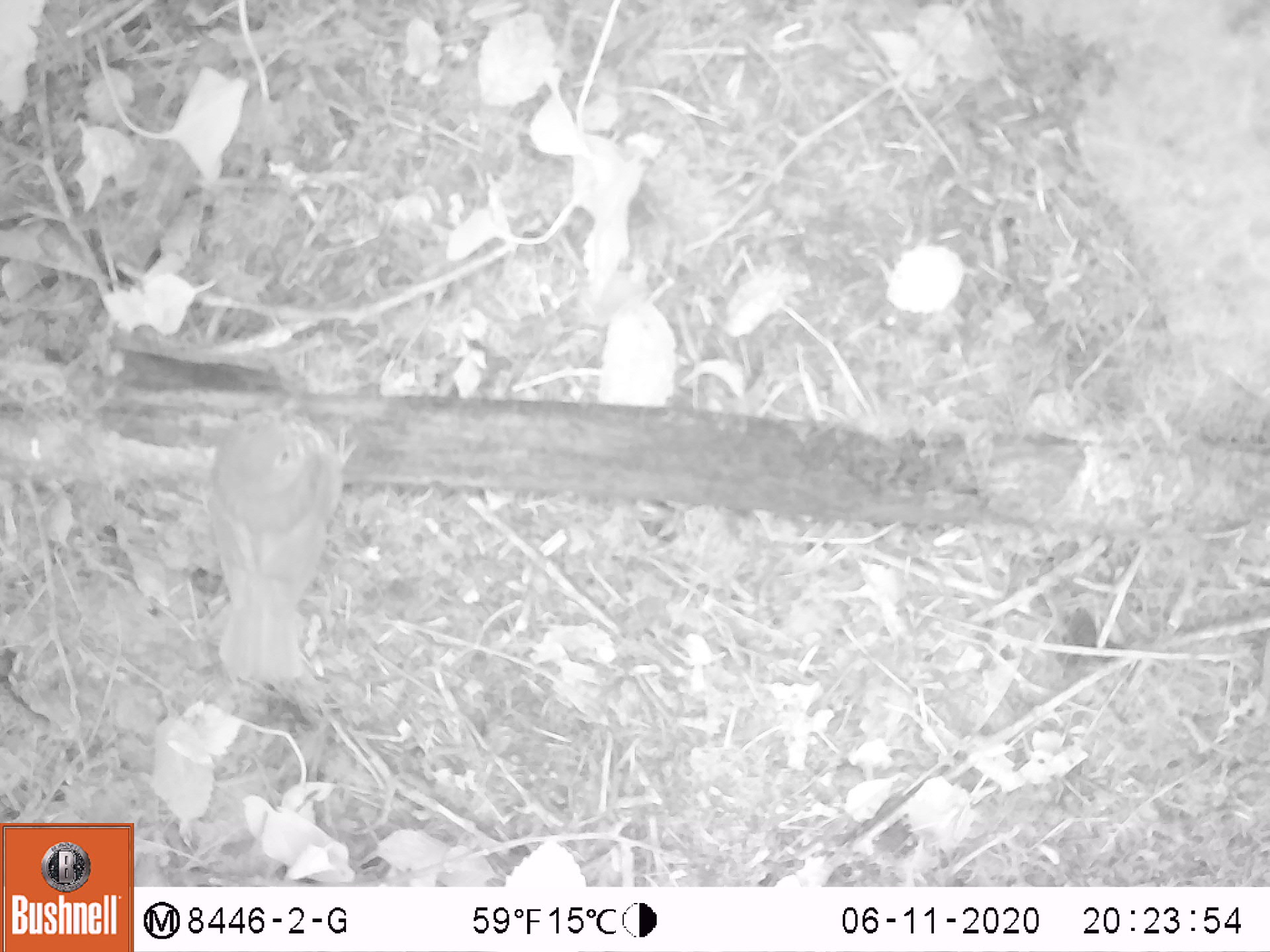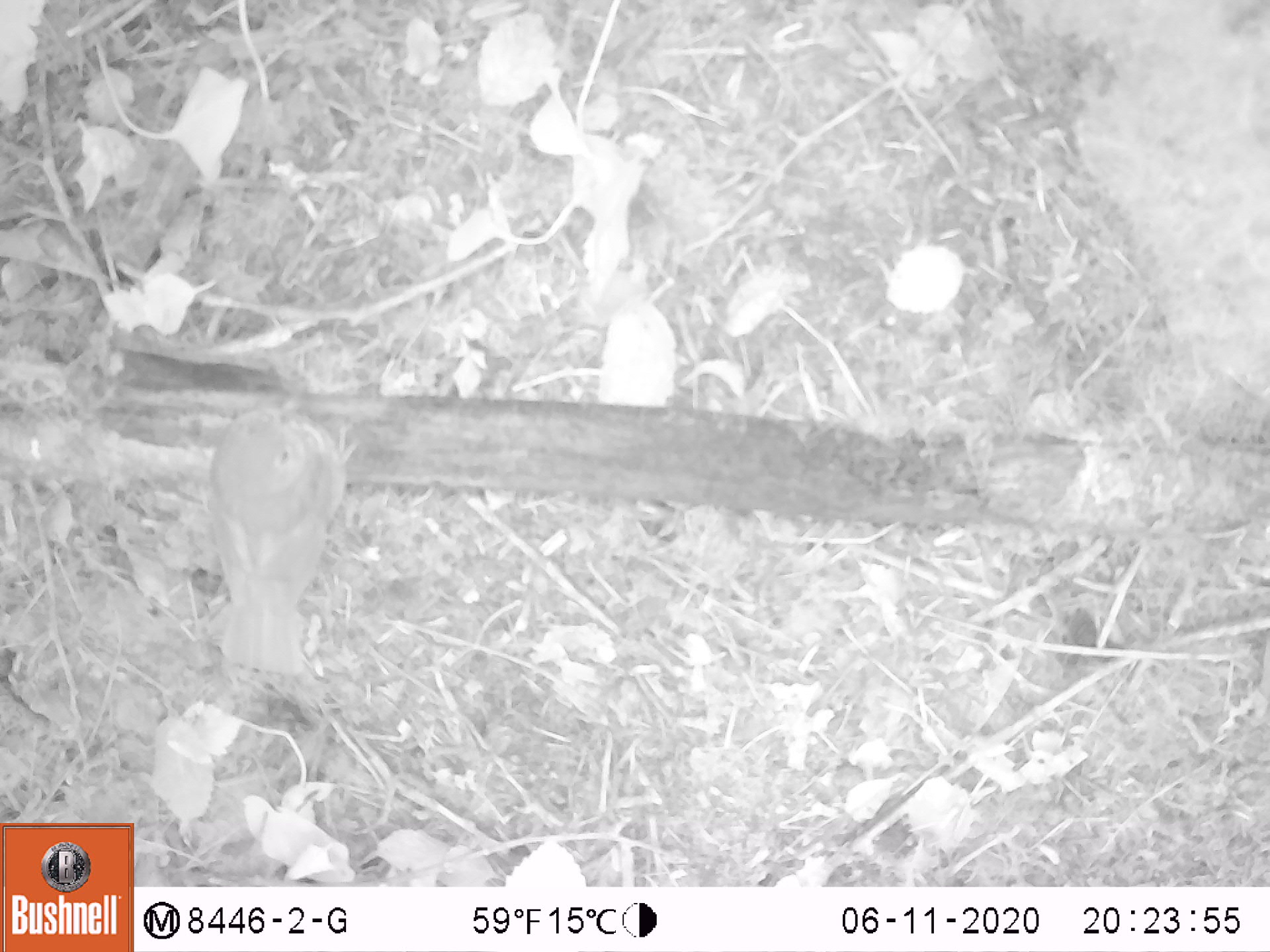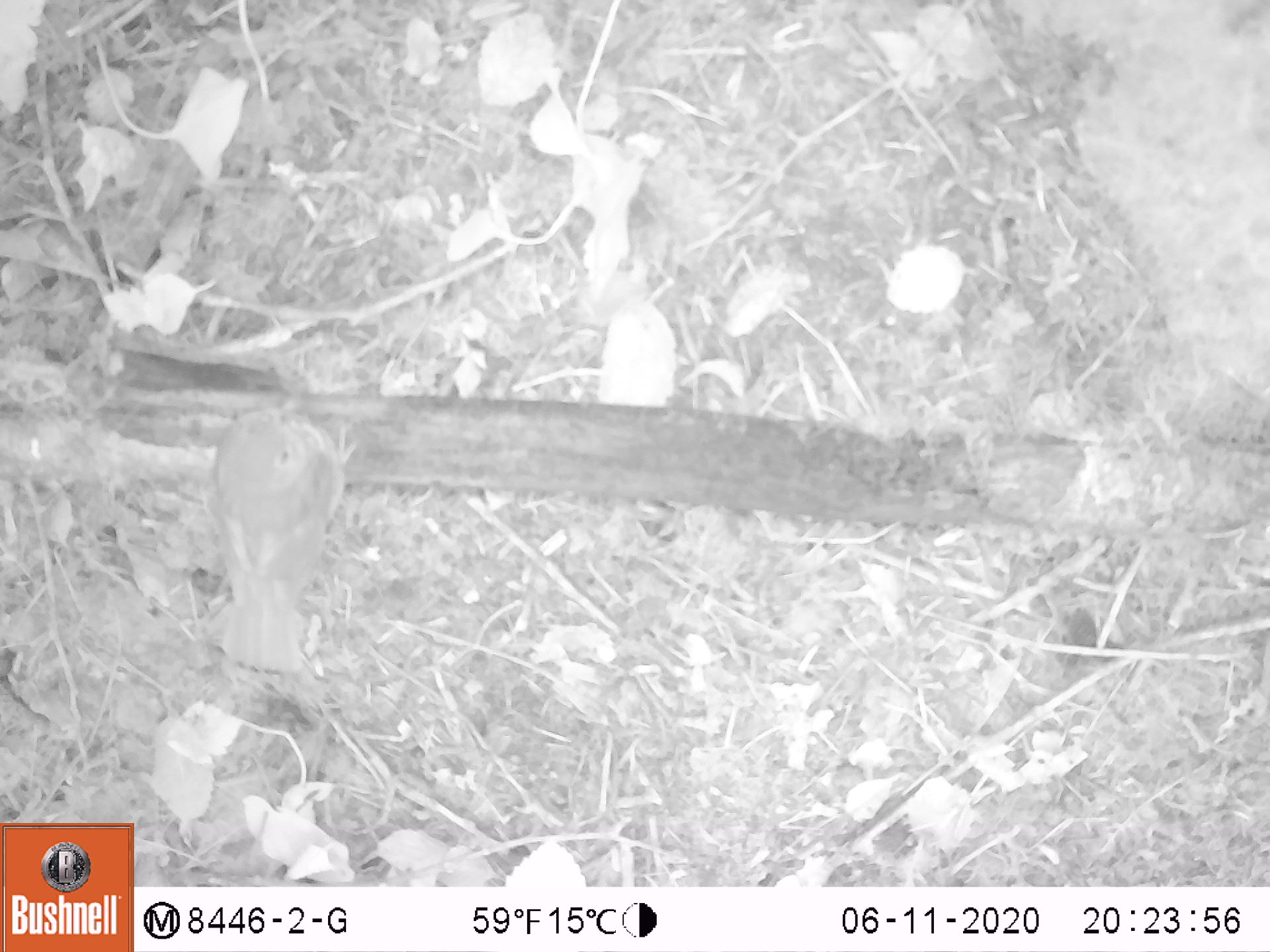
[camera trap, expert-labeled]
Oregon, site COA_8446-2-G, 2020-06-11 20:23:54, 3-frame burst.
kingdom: Animalia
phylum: Chordata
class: Aves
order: Passeriformes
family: Turdidae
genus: Catharus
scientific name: Catharus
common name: brown thrushes and nightingale-thrushes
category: catharus species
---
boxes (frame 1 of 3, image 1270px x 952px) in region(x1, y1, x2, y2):
catharus species: region(199, 388, 369, 701)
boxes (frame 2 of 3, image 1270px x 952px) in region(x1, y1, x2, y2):
catharus species: region(204, 380, 361, 690)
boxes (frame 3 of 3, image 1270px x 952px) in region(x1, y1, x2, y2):
catharus species: region(201, 380, 371, 682)